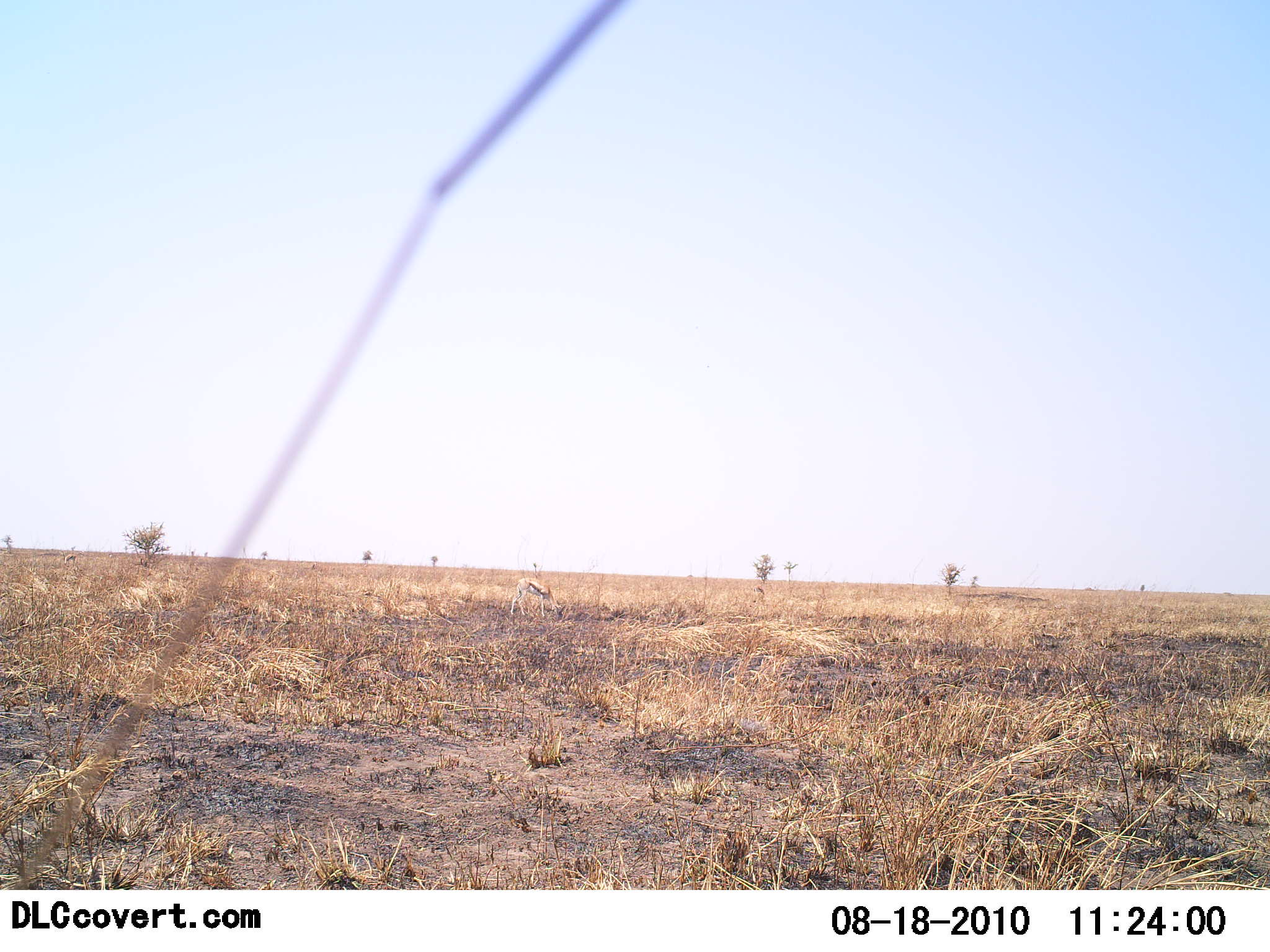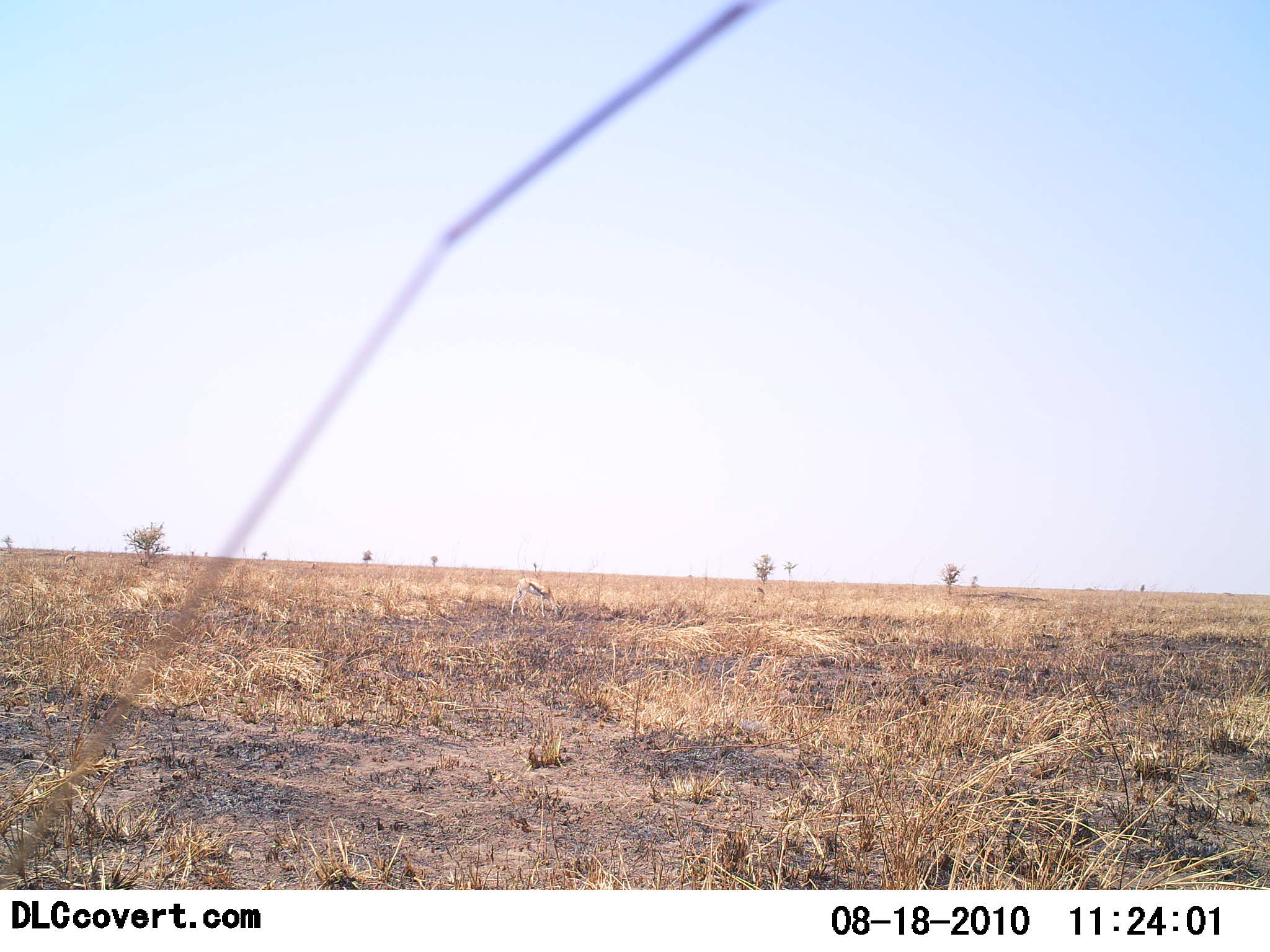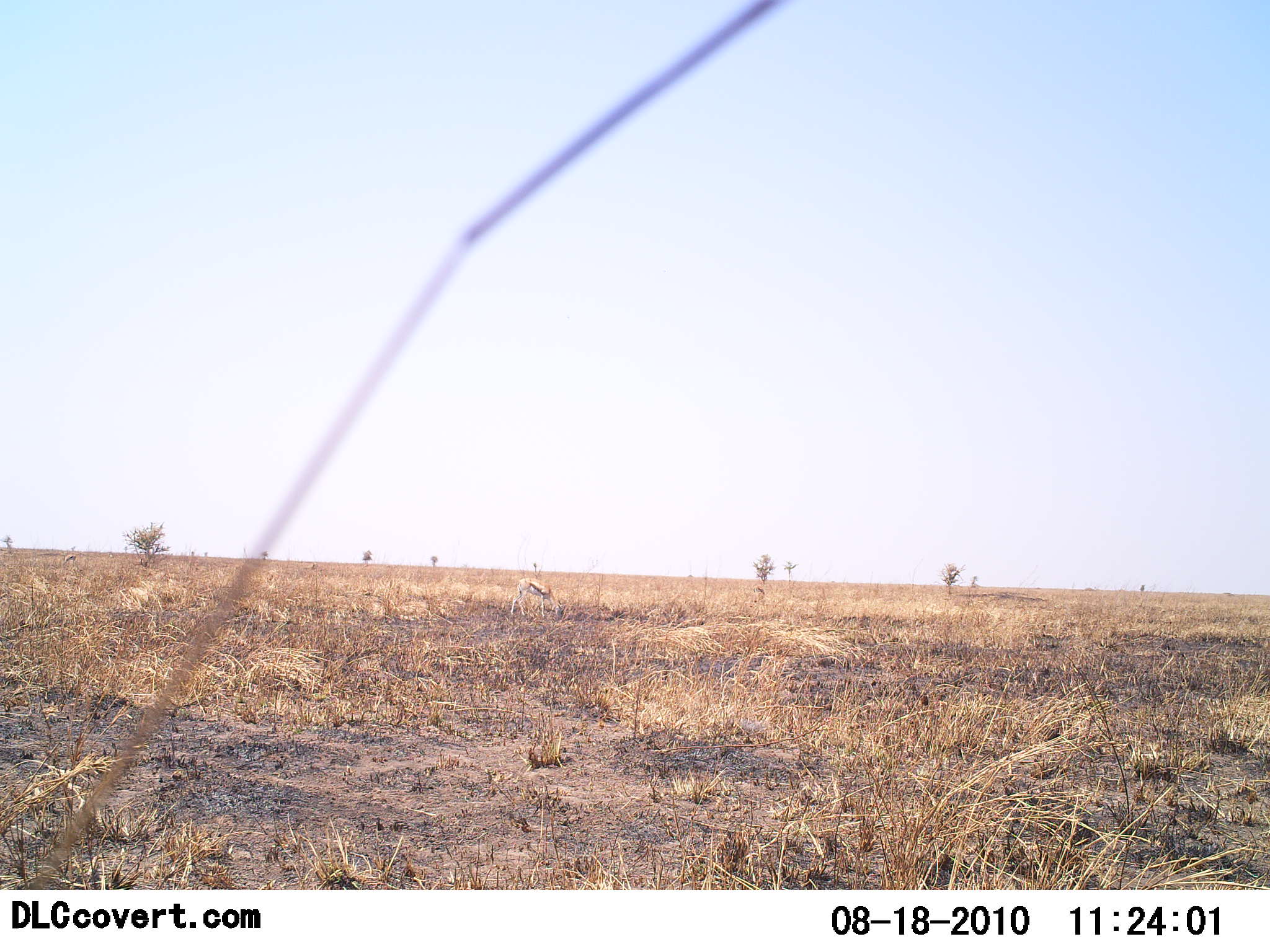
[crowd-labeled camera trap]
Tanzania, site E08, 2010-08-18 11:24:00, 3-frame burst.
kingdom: Animalia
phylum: Chordata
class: Mammalia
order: Artiodactyla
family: Bovidae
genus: Eudorcas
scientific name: Eudorcas thomsonii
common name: thomson's gazelle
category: gazellethomsons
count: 1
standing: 18%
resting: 0%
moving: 0%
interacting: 0%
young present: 0%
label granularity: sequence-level